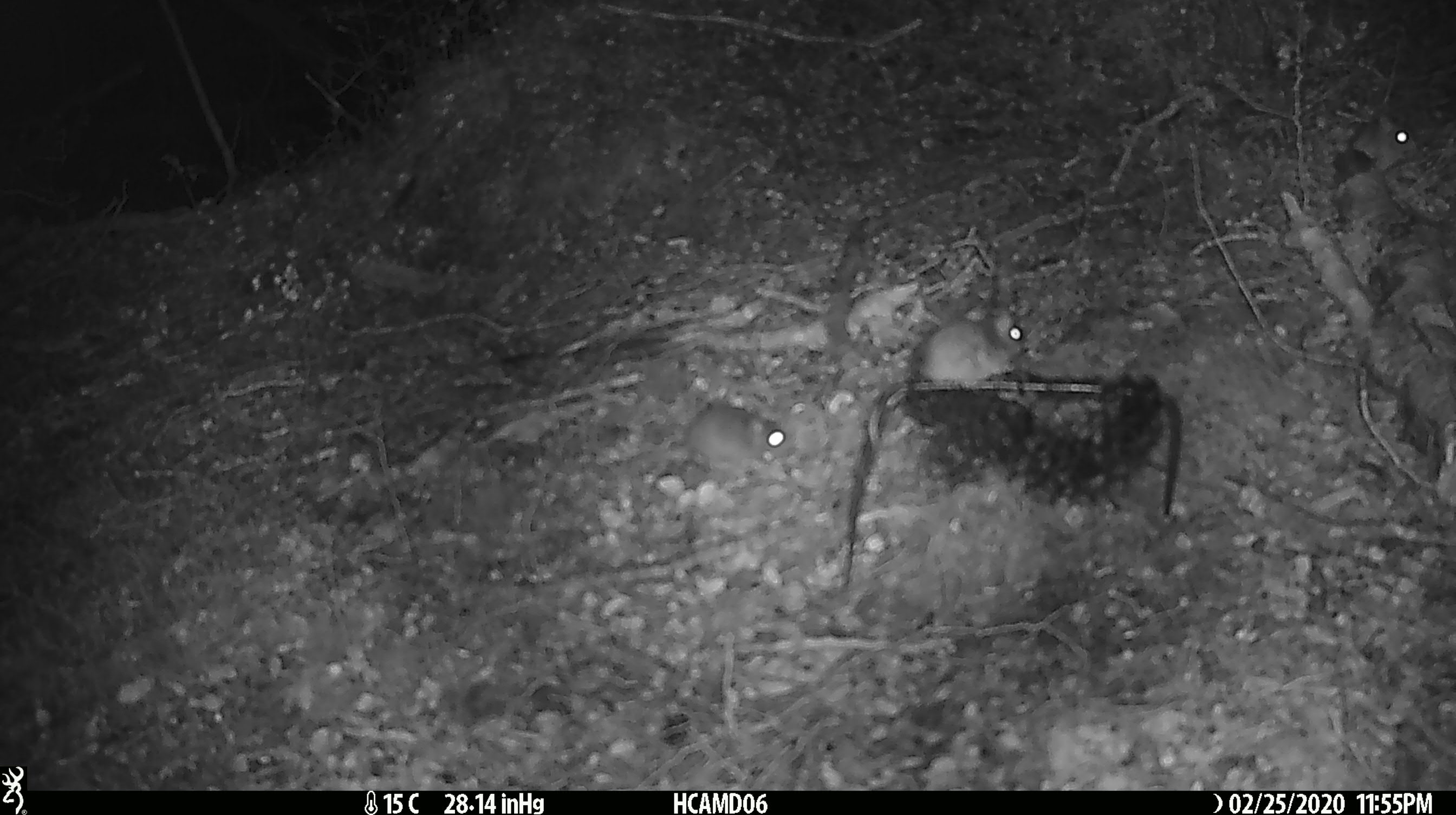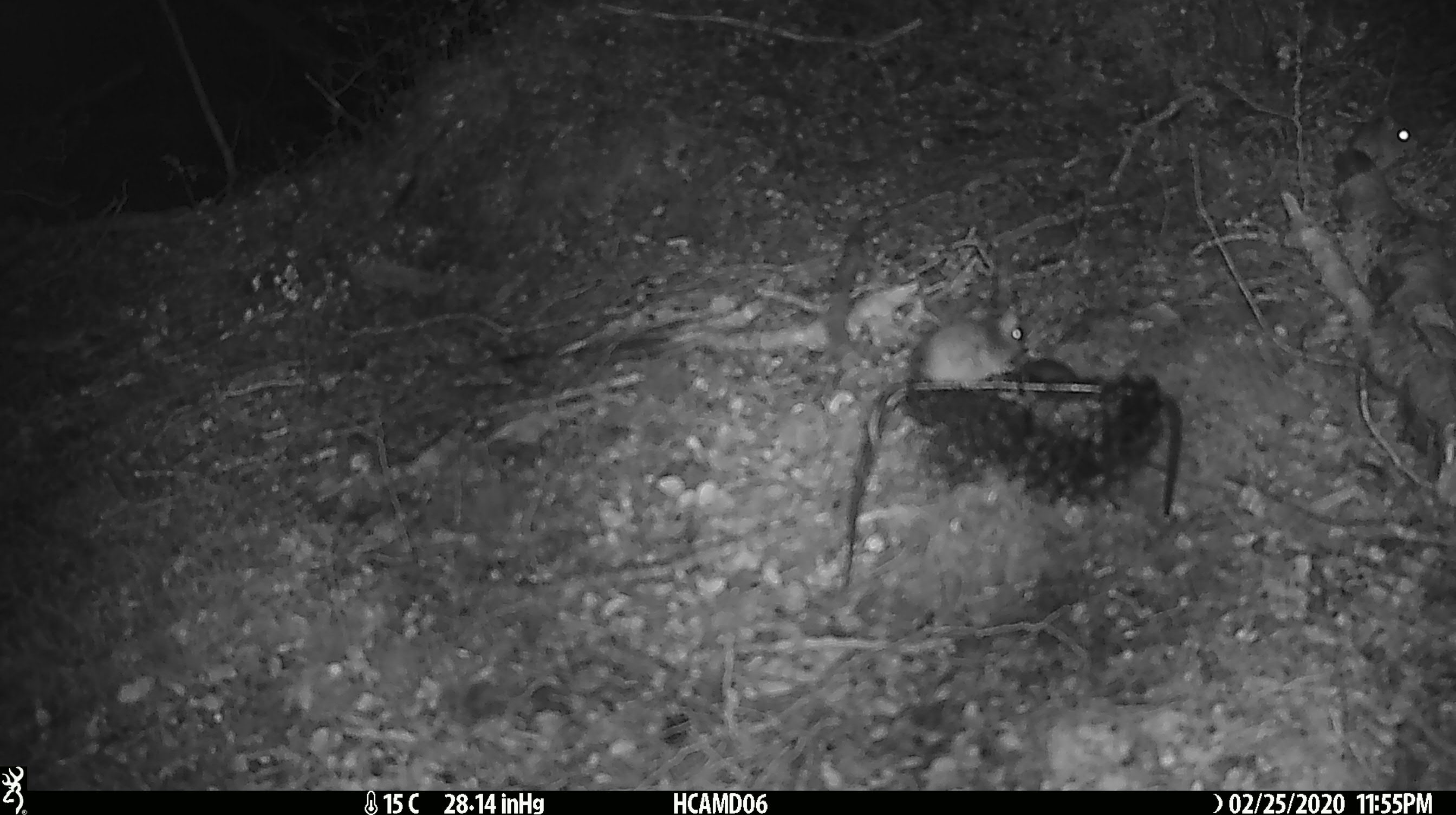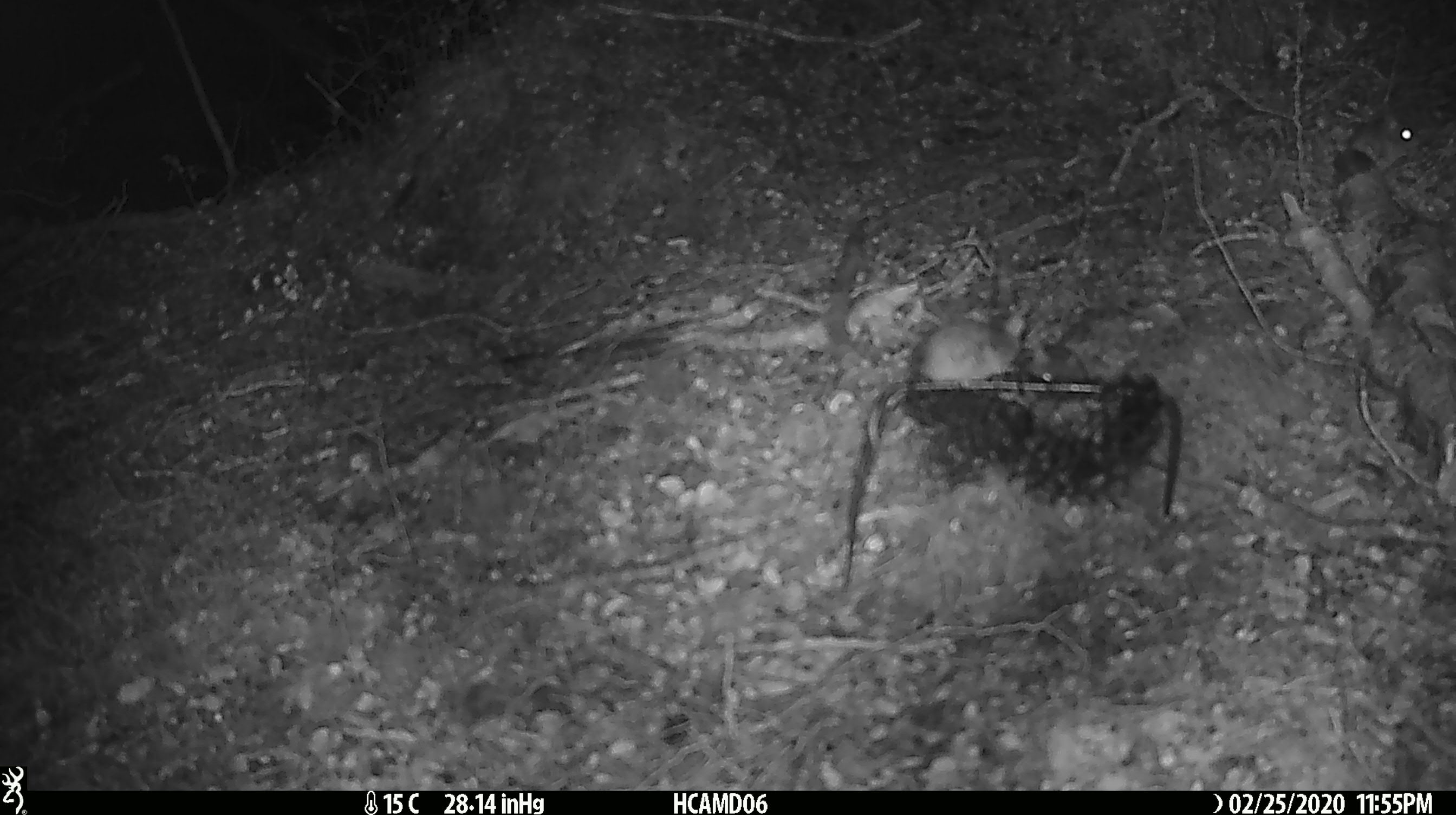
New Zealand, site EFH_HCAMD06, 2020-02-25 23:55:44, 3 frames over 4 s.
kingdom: Animalia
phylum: Chordata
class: Mammalia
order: Rodentia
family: Muridae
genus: Mus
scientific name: Mus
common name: mouse